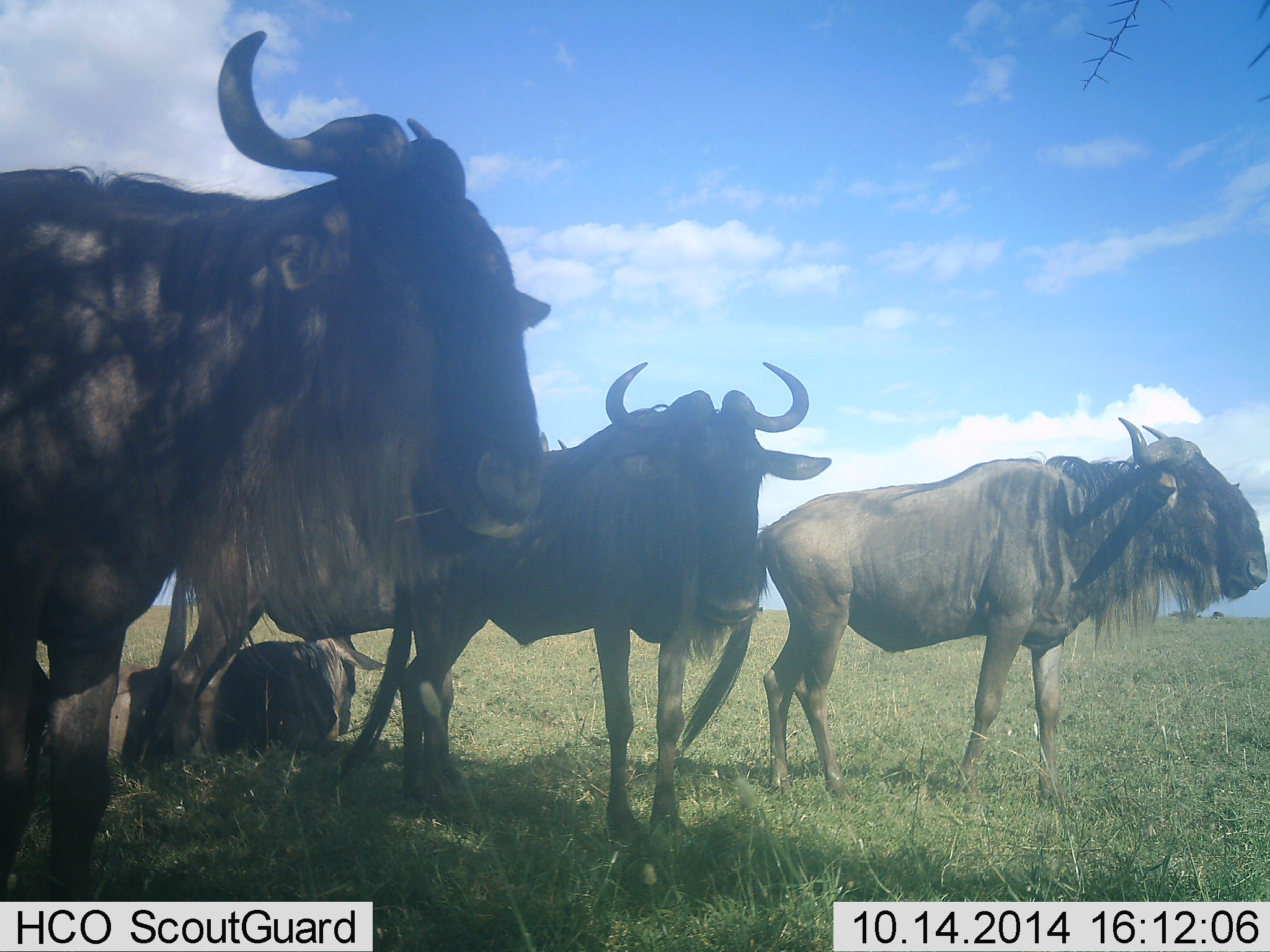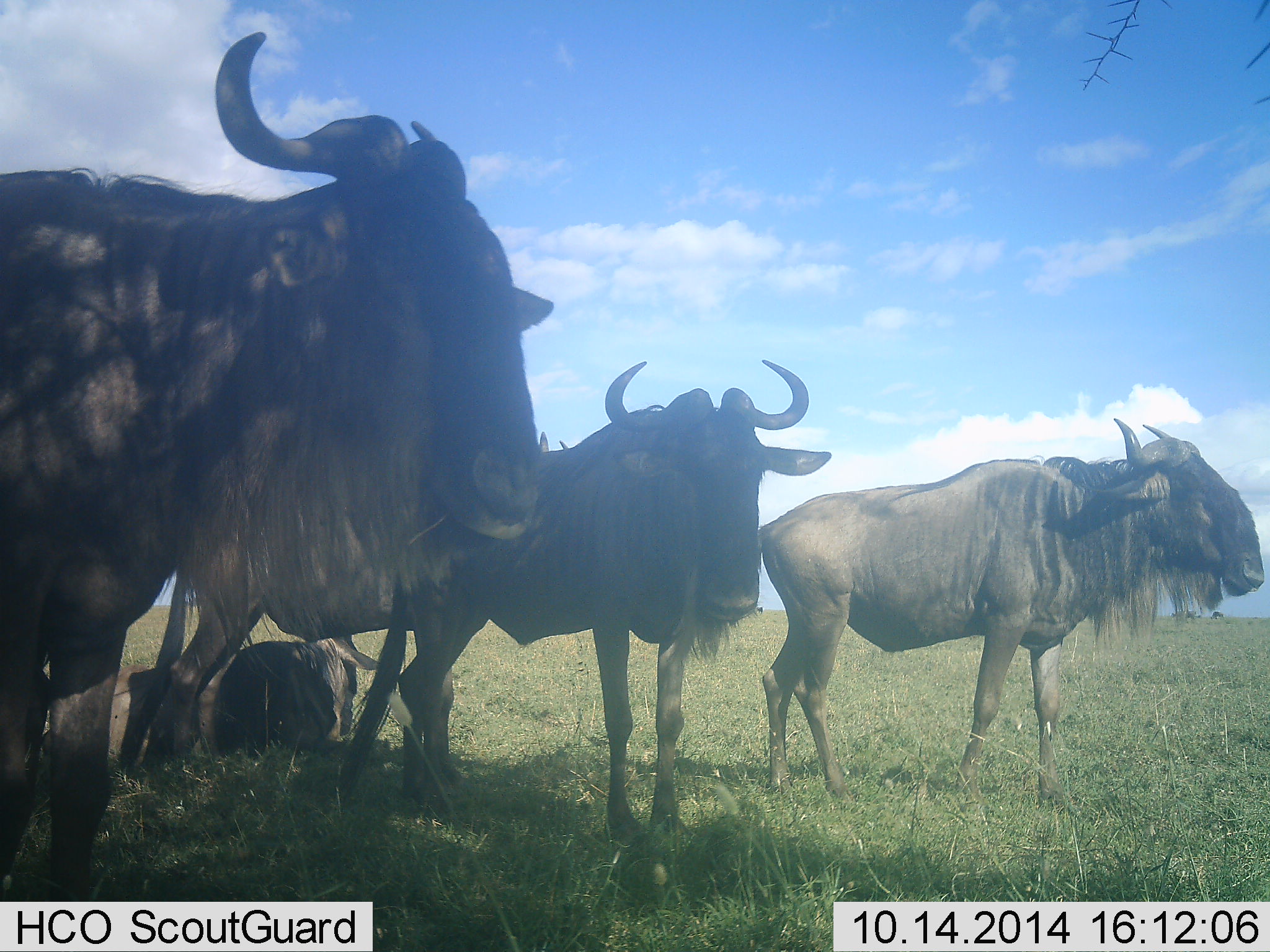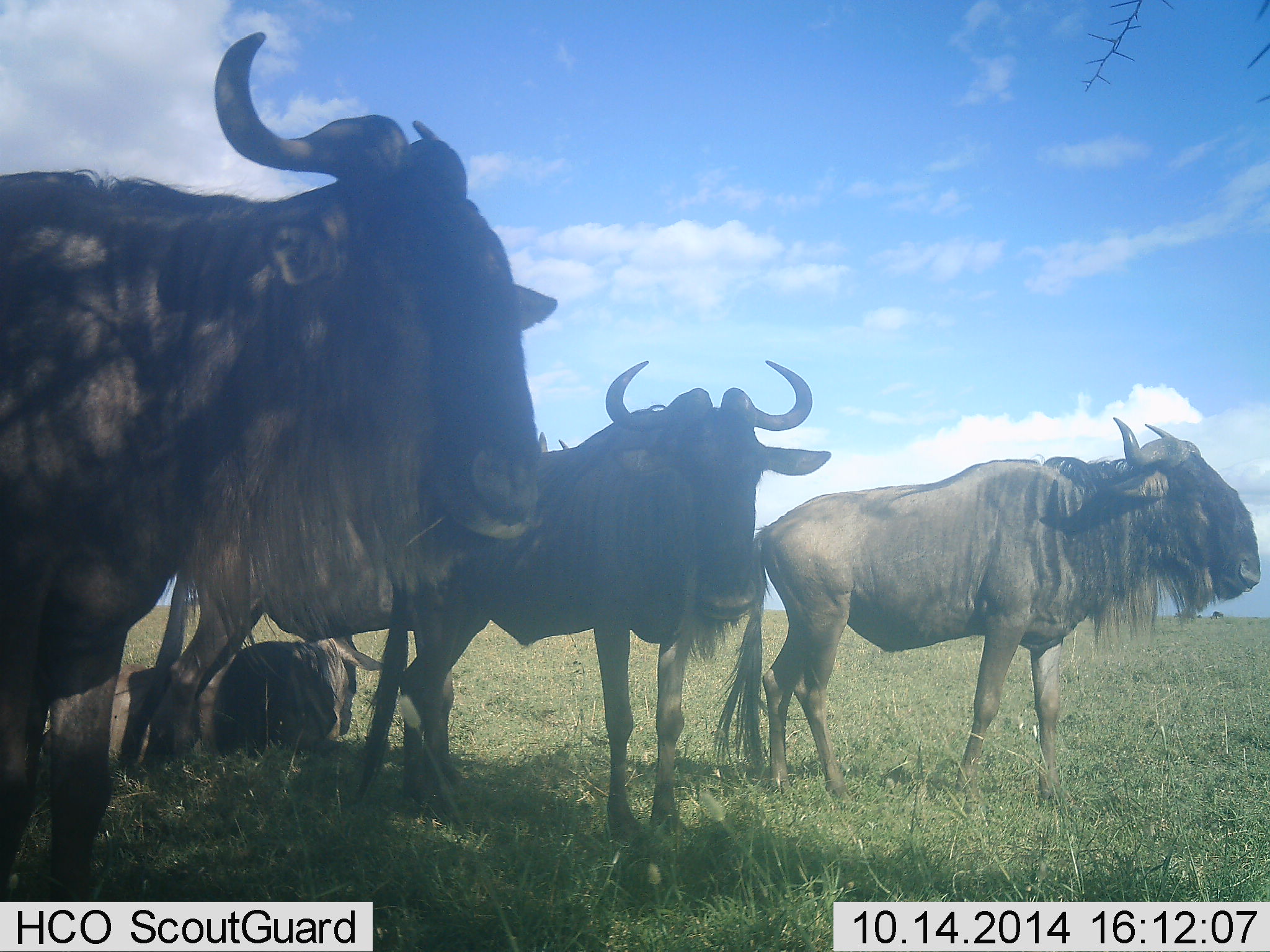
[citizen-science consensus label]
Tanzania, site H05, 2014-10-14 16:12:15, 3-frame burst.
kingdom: Animalia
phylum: Chordata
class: Mammalia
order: Artiodactyla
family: Bovidae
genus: Connochaetes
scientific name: Connochaetes taurinus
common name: blue wildebeest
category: wildebeest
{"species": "wildebeest (blue wildebeest) (Connochaetes taurinus)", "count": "4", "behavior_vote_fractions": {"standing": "100%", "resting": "80%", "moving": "0%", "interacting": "0%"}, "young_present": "0%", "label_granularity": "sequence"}